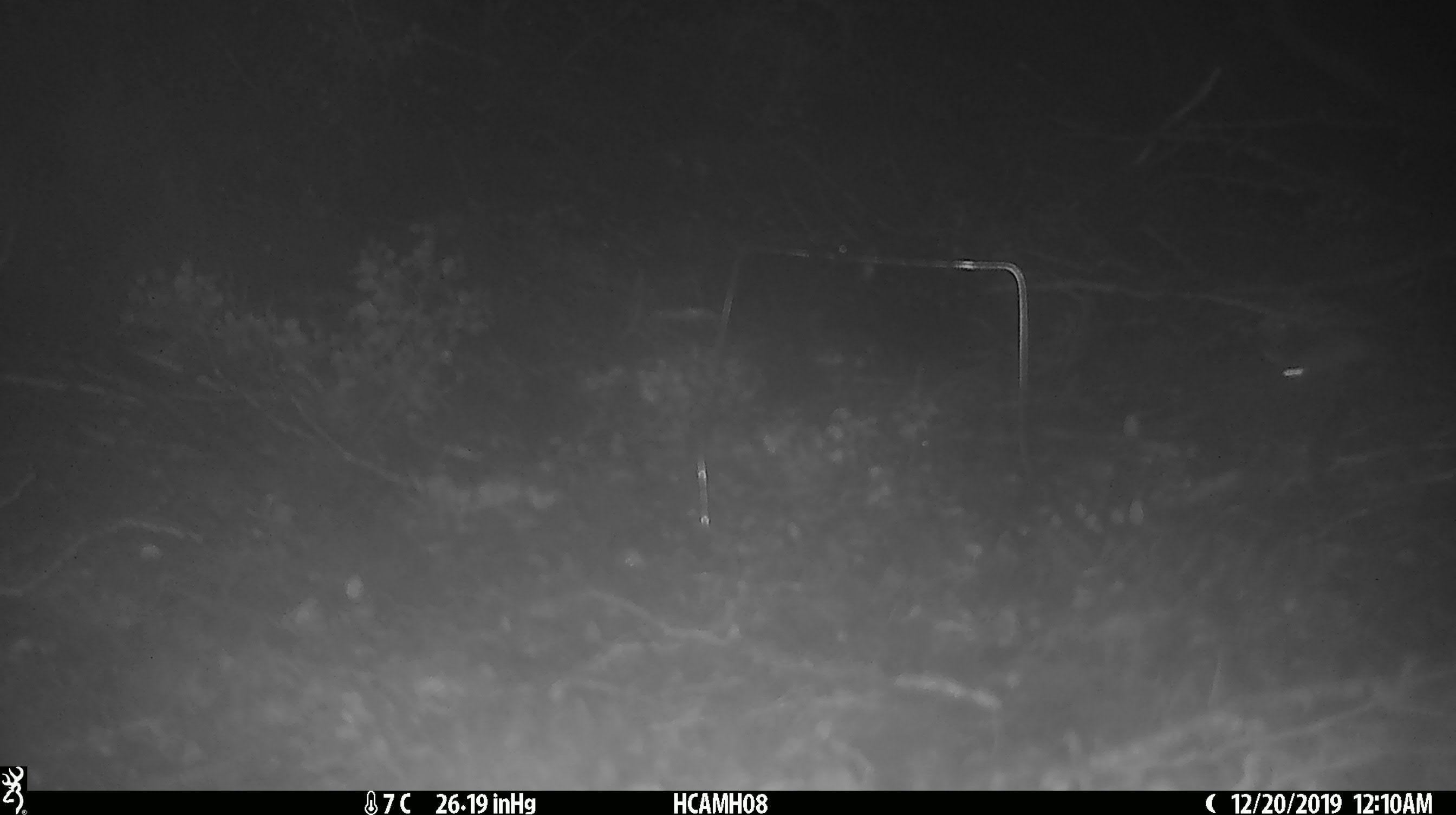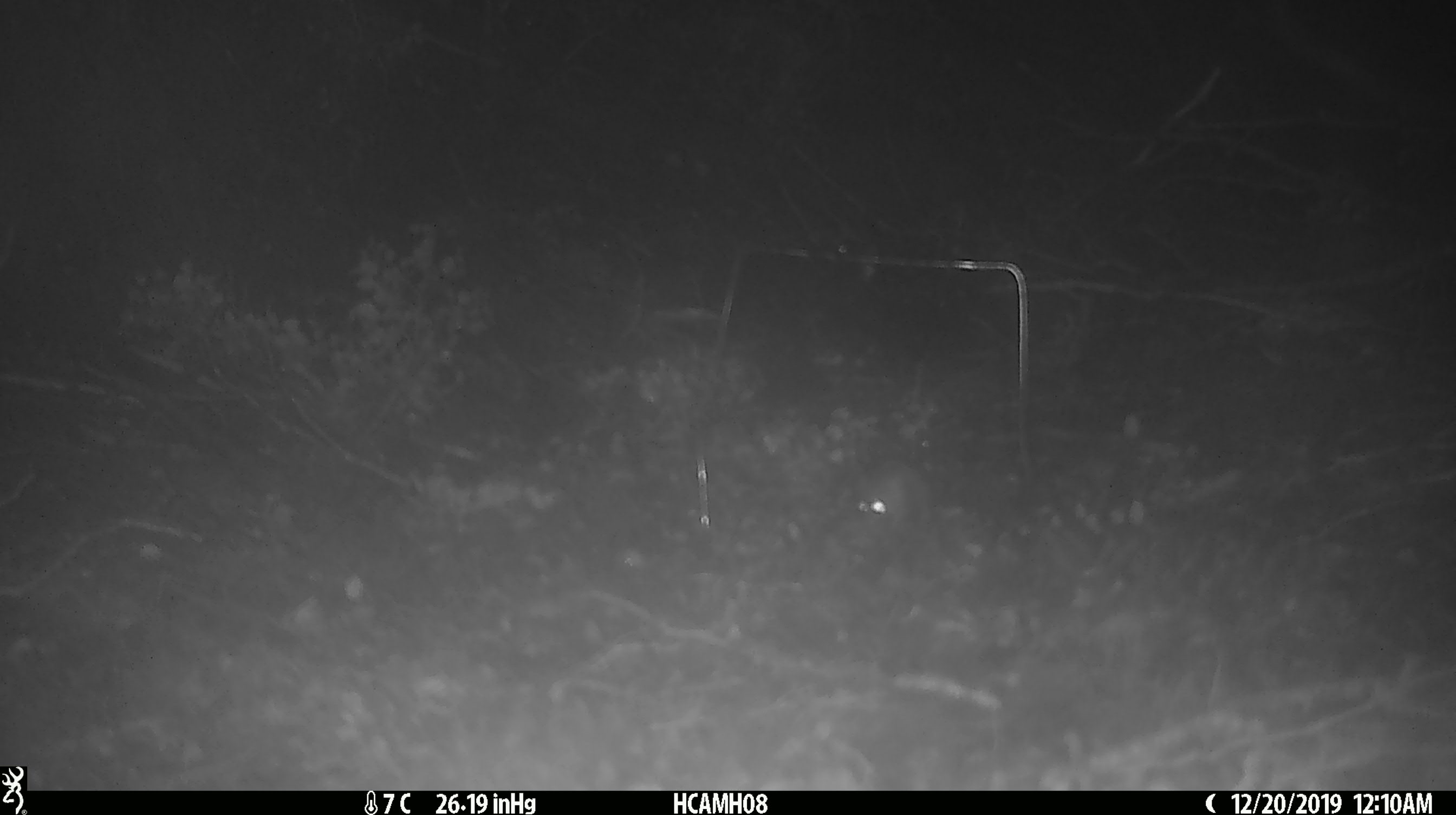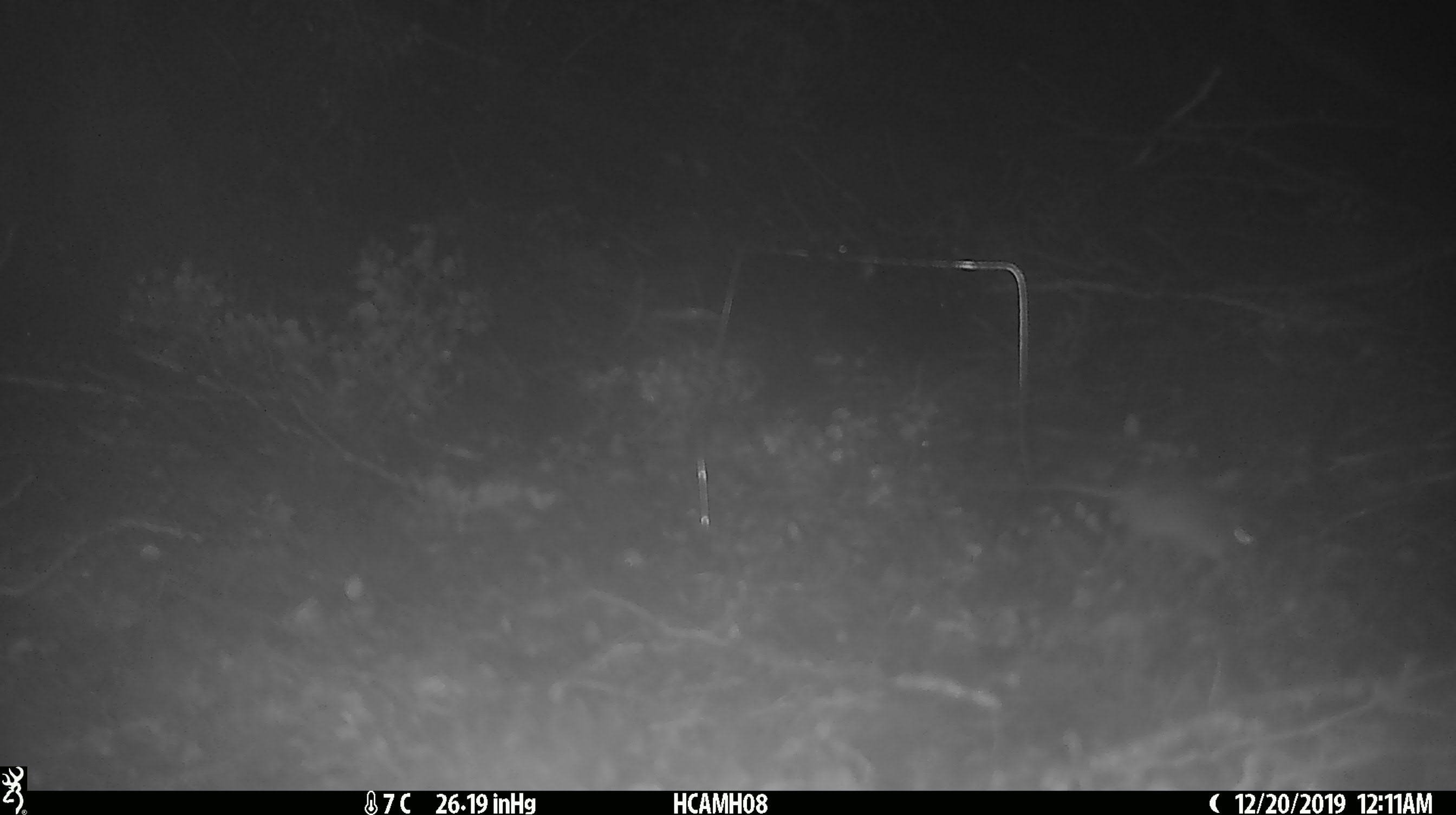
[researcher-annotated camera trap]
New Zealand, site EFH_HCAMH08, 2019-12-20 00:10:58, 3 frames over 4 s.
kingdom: Animalia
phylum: Chordata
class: Mammalia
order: Rodentia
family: Muridae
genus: Mus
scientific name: Mus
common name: mouse